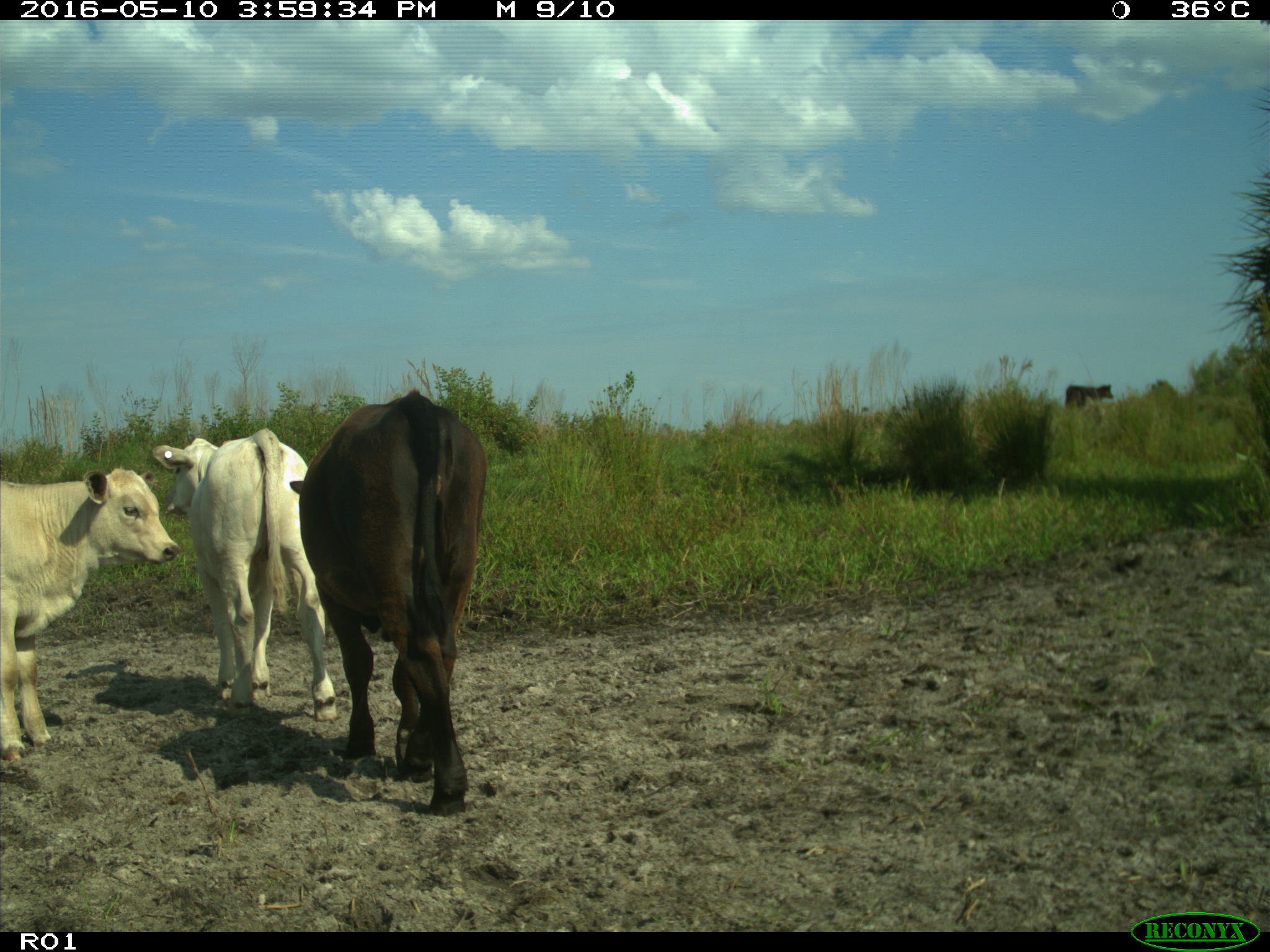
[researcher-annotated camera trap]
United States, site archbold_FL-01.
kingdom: Animalia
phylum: Chordata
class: Mammalia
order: Artiodactyla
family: Bovidae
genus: Bos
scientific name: Bos taurus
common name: domestic cow